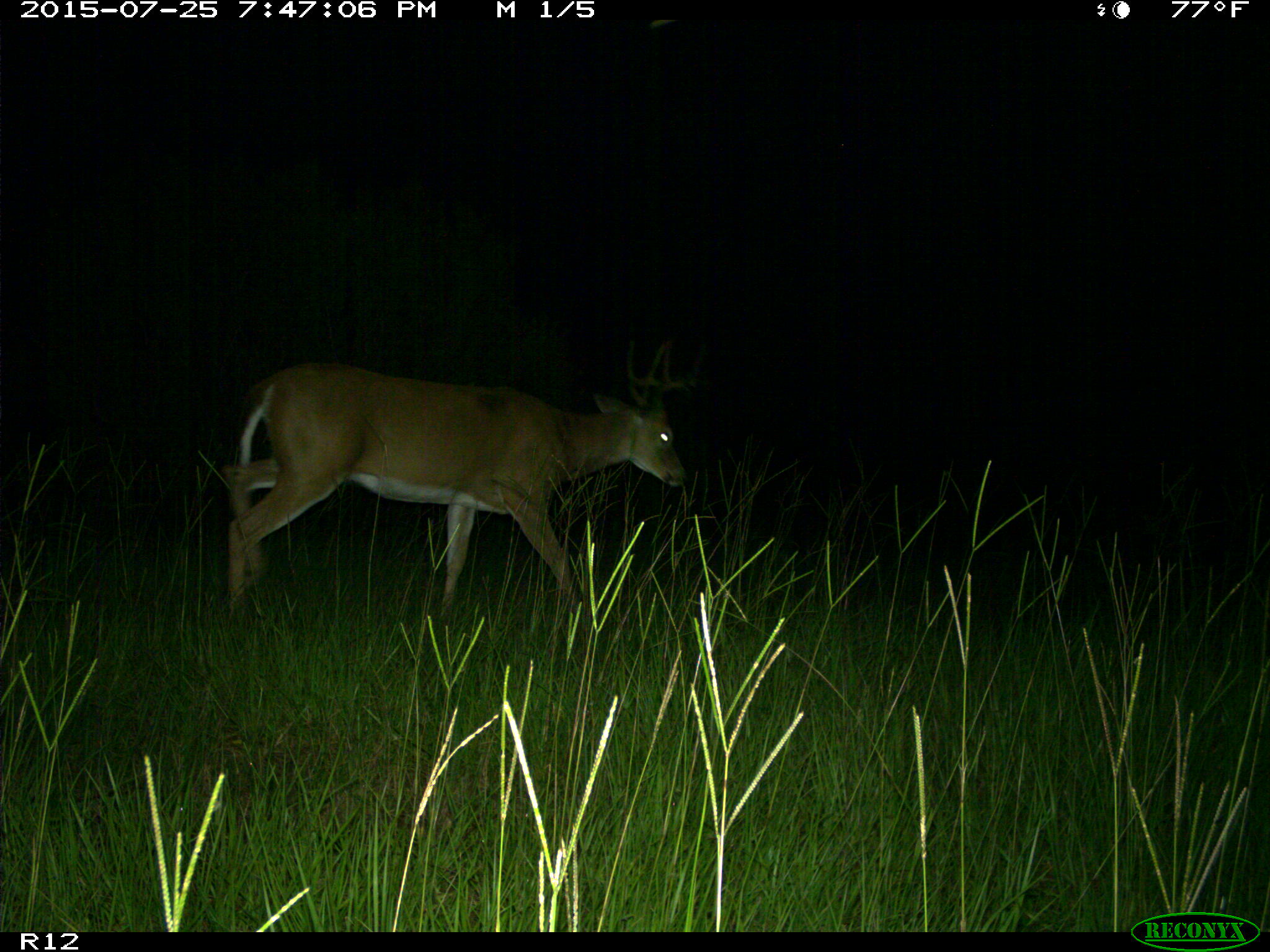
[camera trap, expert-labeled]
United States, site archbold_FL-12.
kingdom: Animalia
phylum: Chordata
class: Mammalia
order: Artiodactyla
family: Cervidae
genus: Odocoileus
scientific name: Odocoileus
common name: deer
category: unidentified deer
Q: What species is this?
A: Unidentified deer (deer) (Odocoileus).